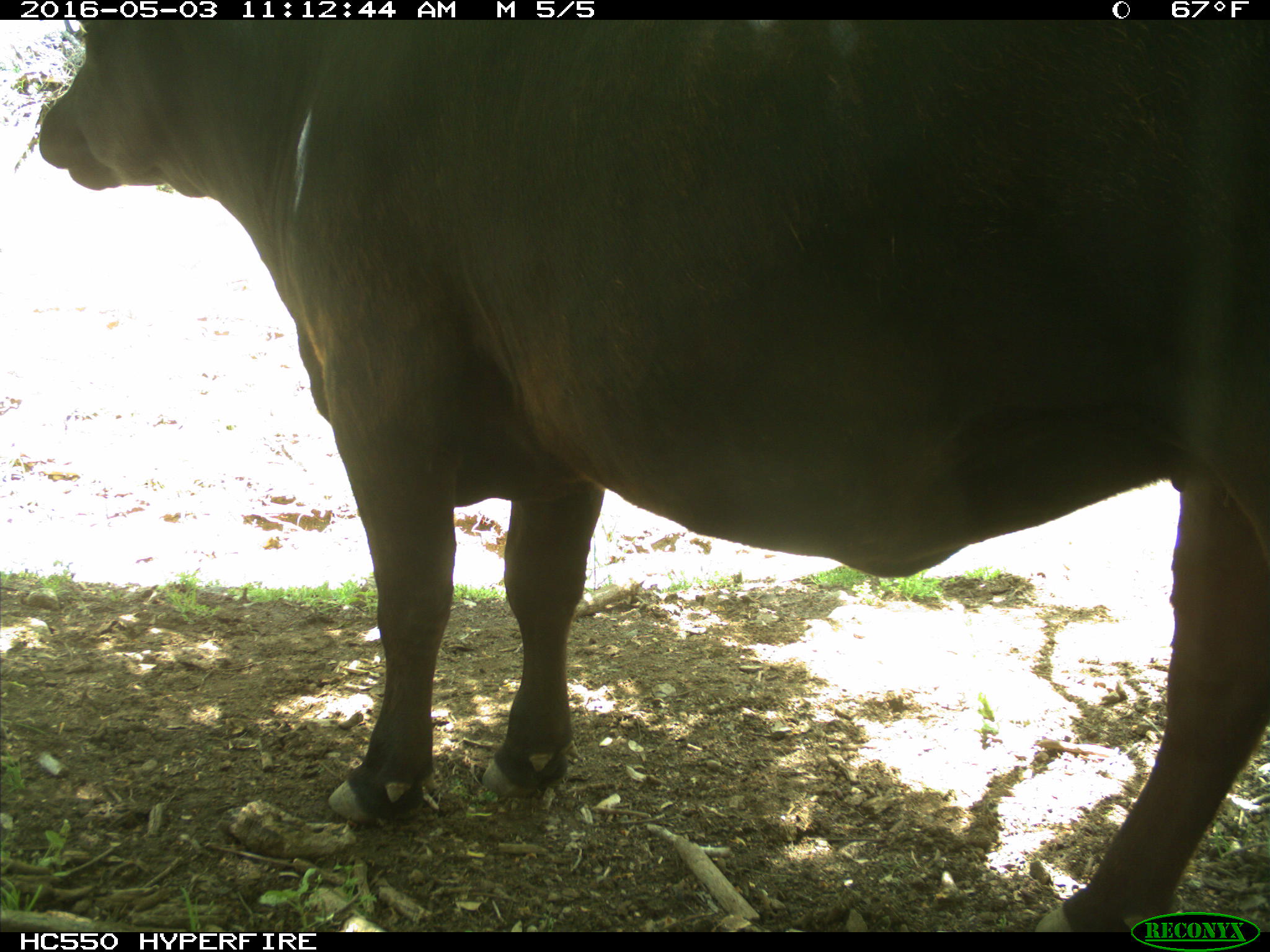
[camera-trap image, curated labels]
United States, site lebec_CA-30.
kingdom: Animalia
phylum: Chordata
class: Mammalia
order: Artiodactyla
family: Bovidae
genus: Bos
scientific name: Bos taurus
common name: domestic cow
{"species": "Bos taurus (domestic cow)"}